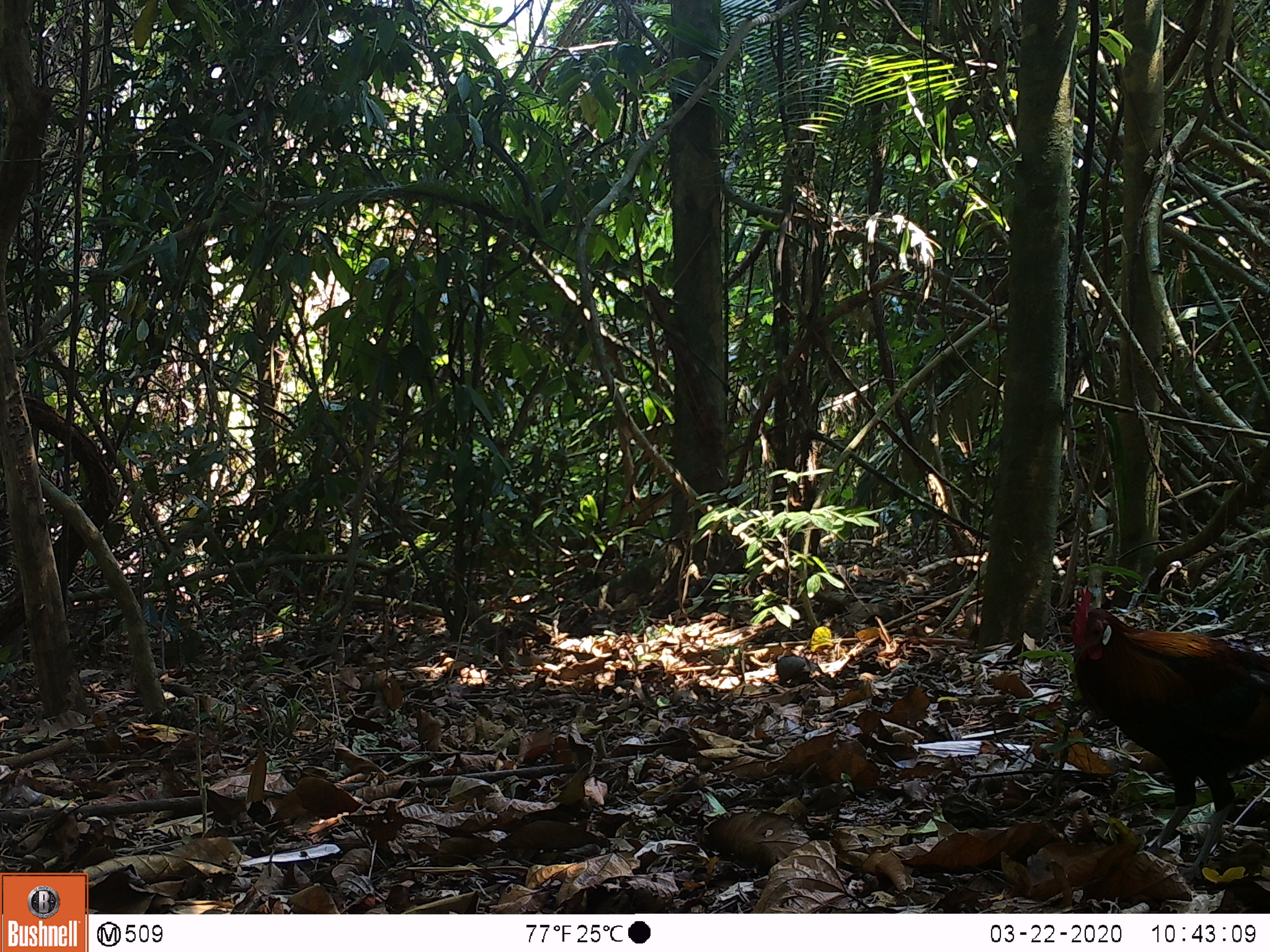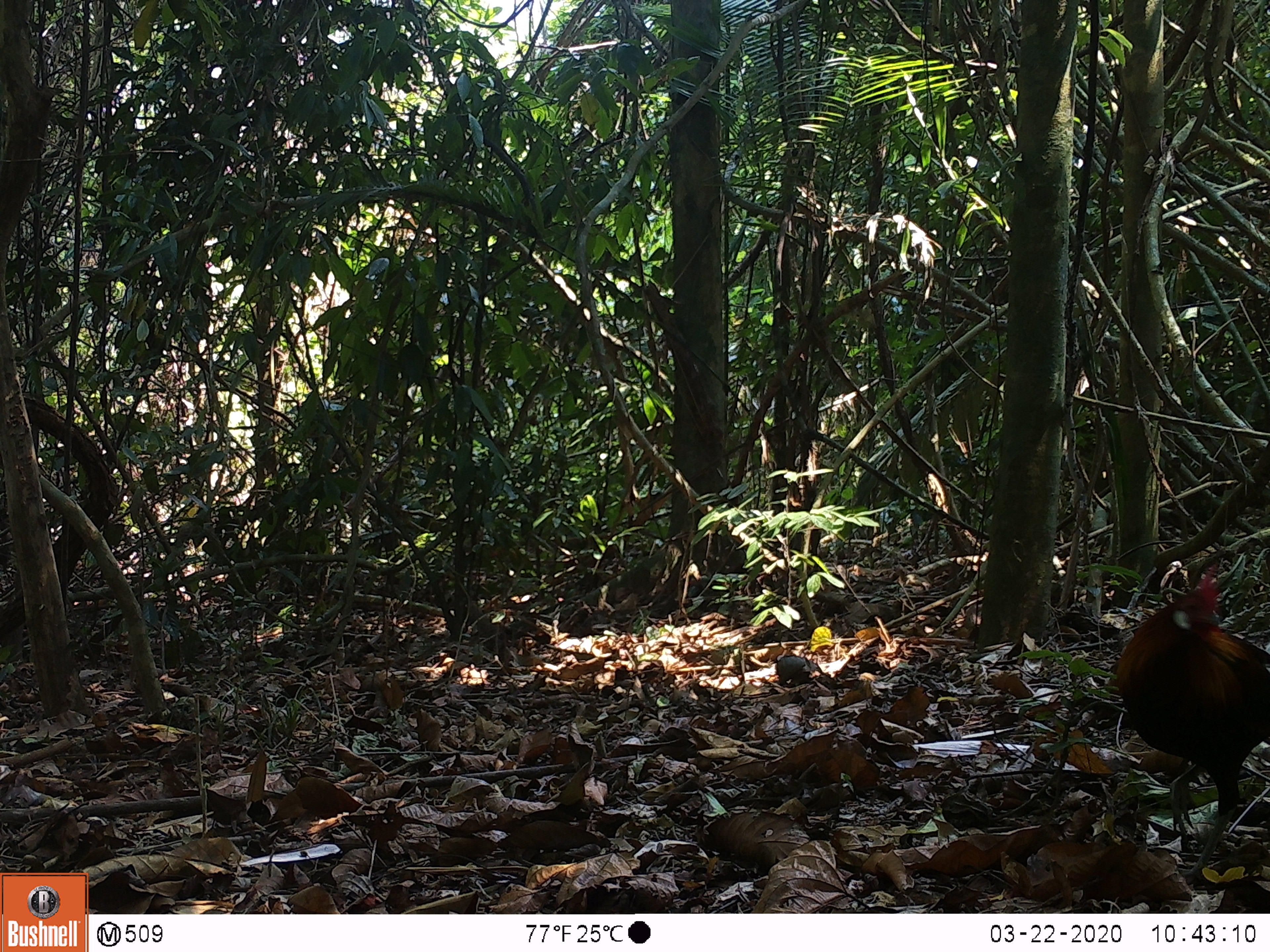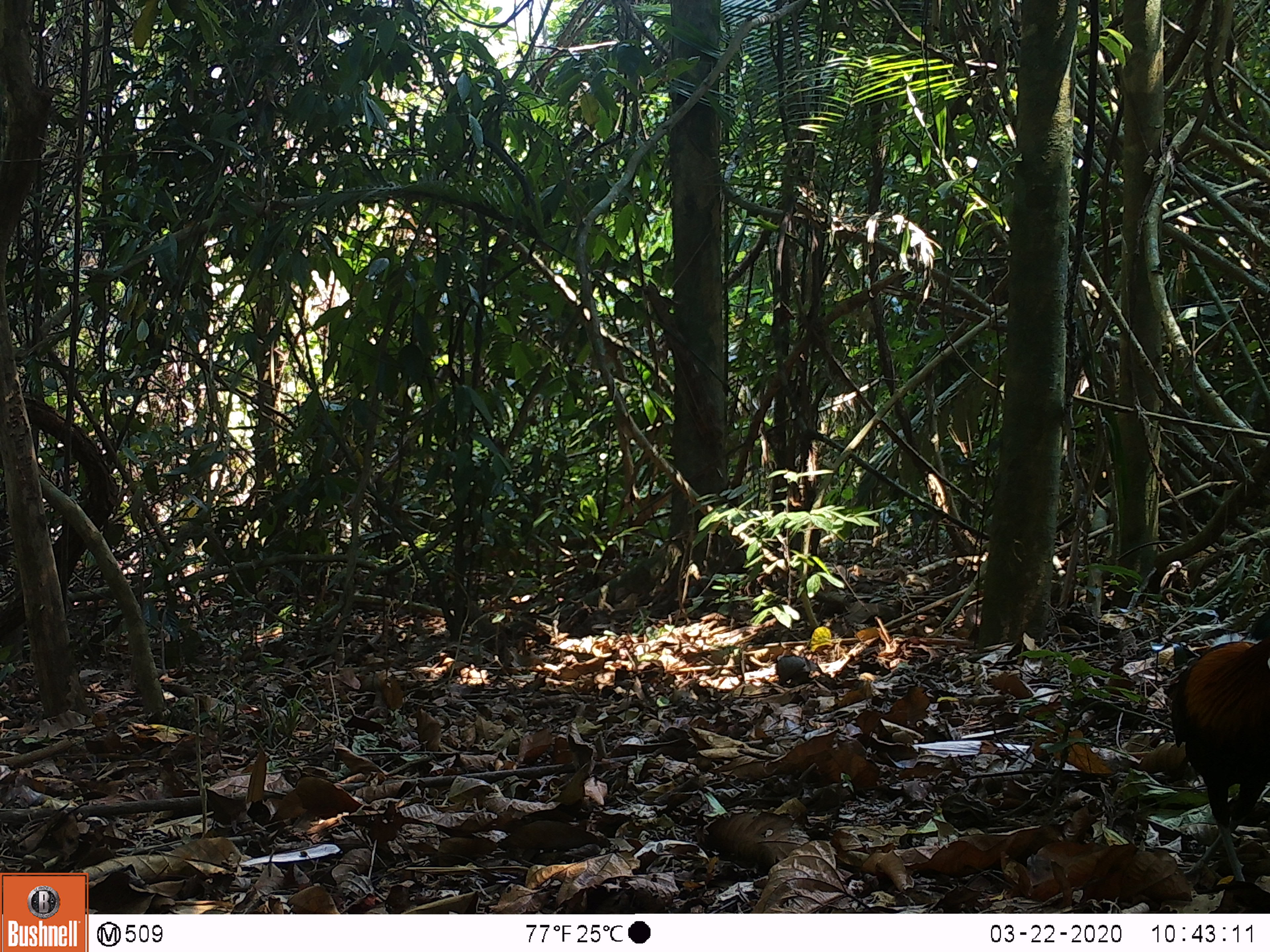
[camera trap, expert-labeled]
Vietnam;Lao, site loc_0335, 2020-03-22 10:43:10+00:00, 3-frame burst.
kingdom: Animalia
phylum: Chordata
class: Aves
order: Galliformes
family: Phasianidae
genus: Gallus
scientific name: Gallus gallus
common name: red junglefowl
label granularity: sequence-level